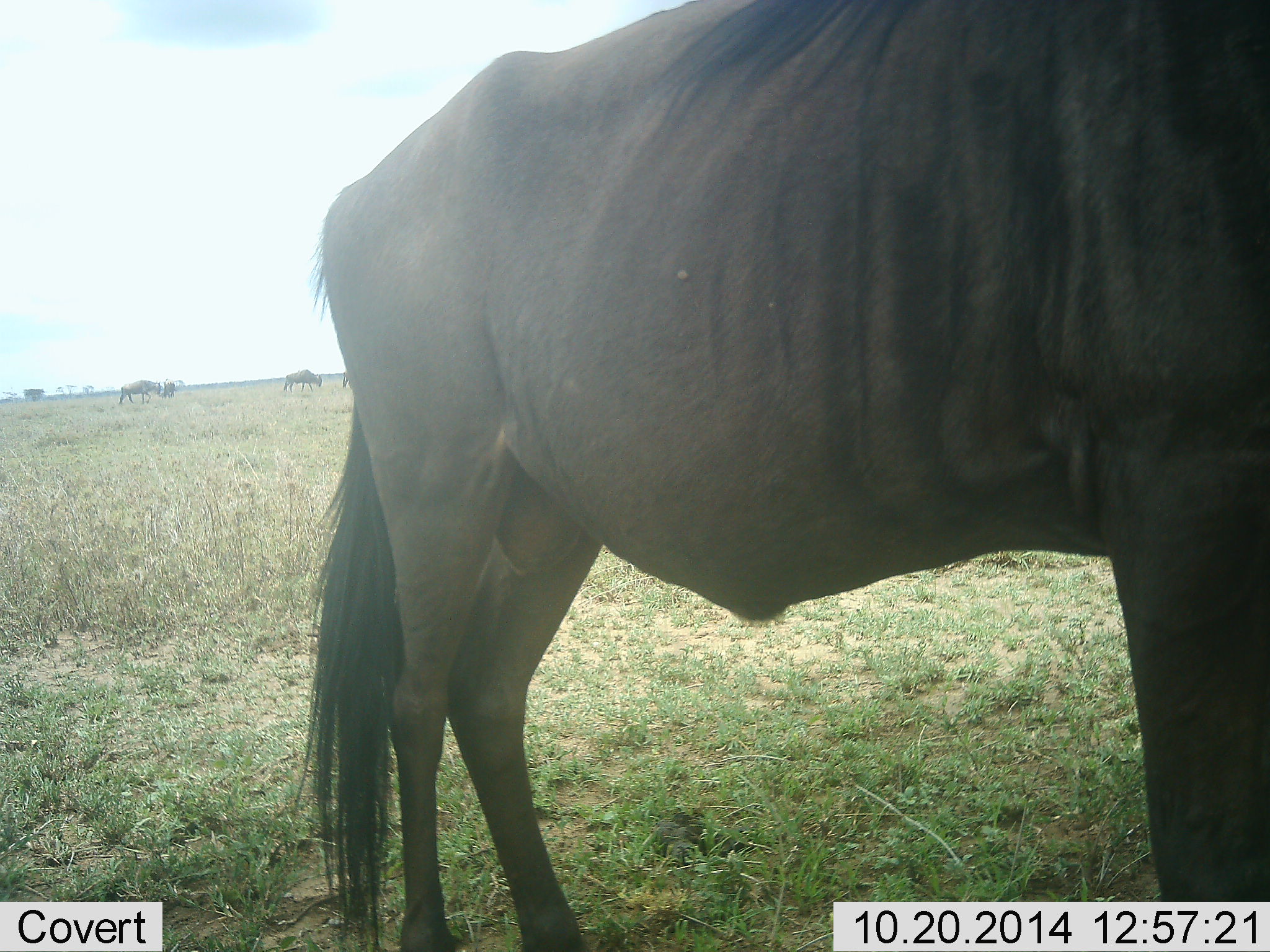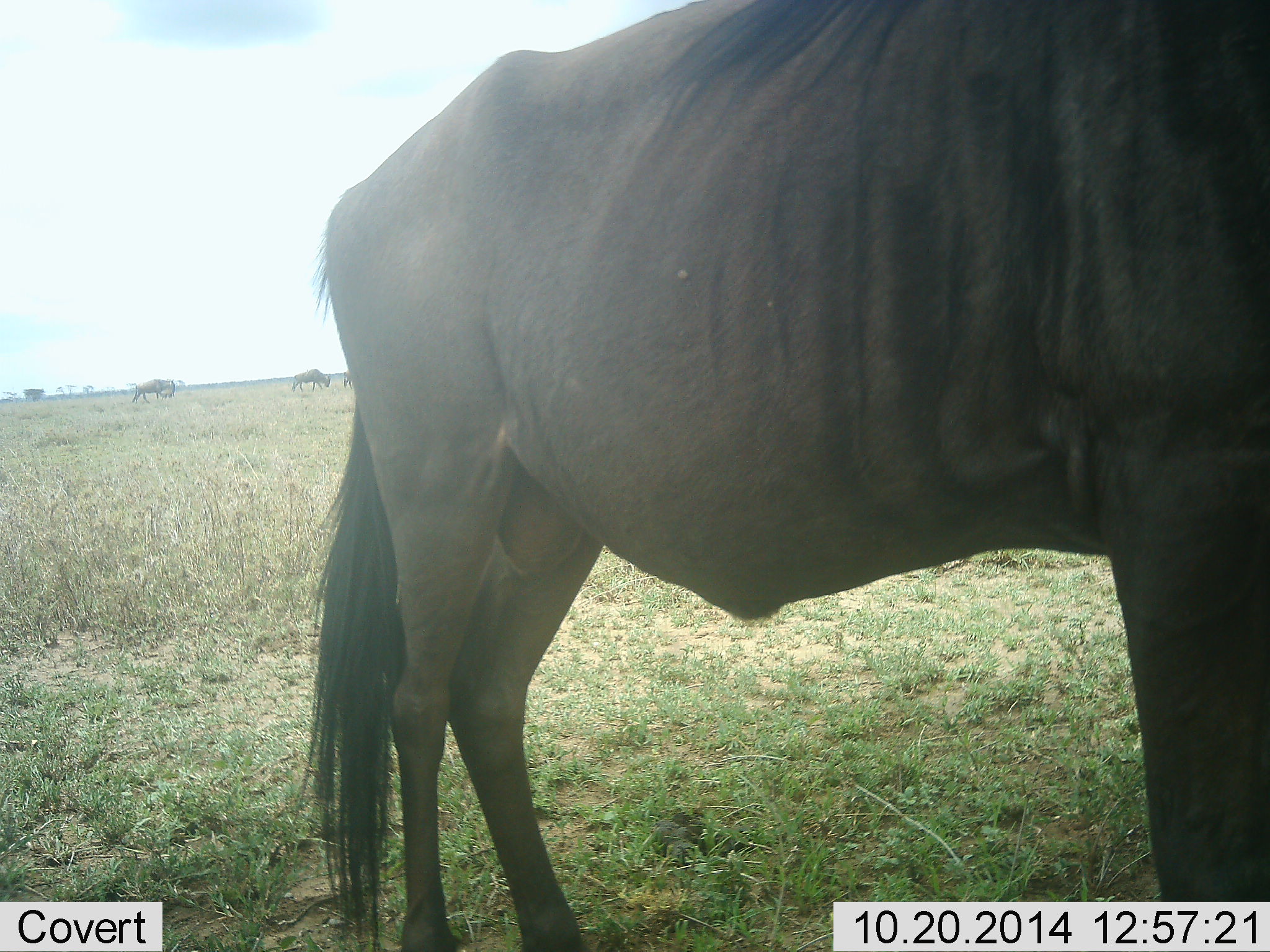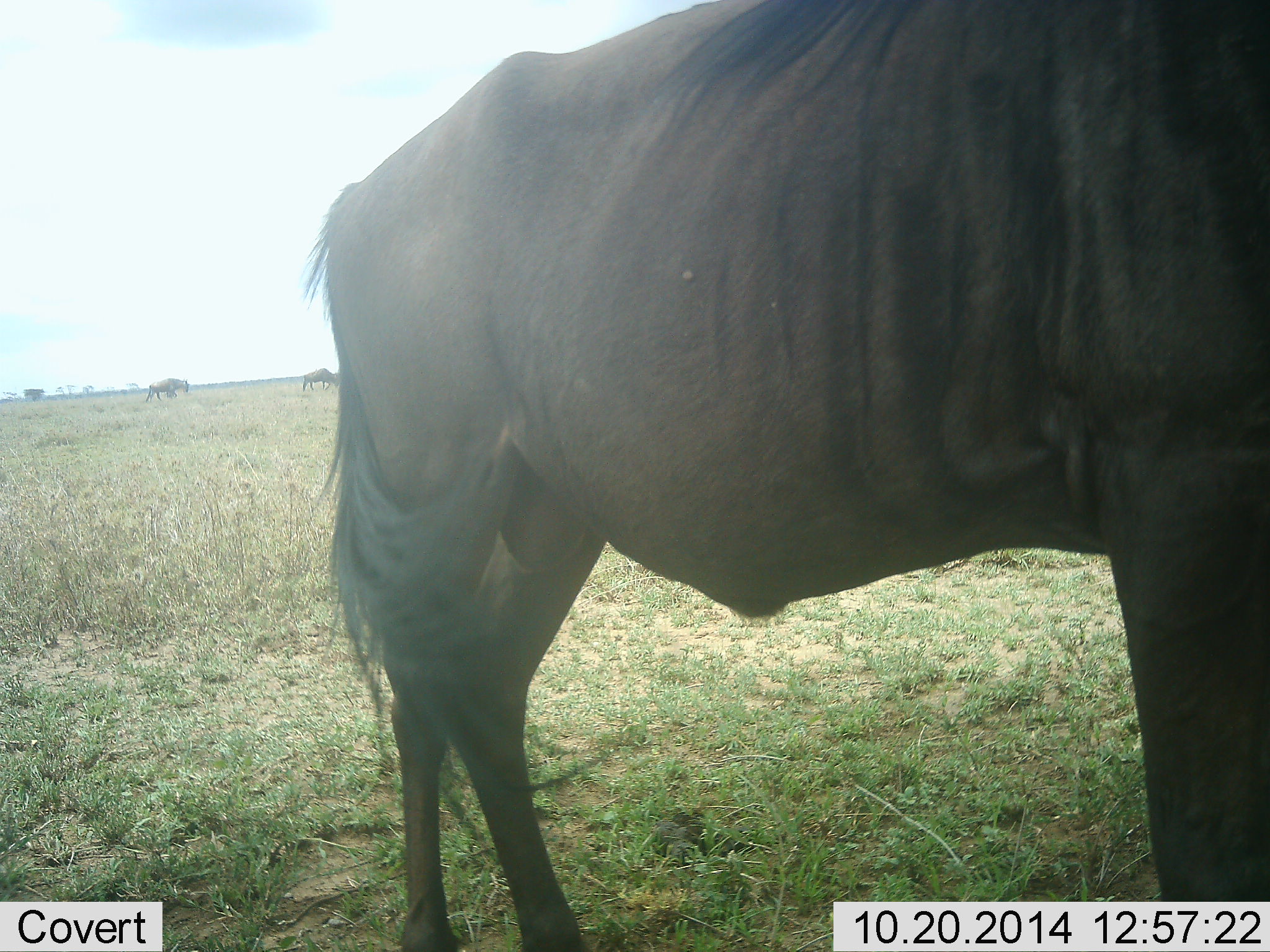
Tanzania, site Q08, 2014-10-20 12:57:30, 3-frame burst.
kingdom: Animalia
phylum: Chordata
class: Mammalia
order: Artiodactyla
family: Bovidae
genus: Connochaetes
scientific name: Connochaetes taurinus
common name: blue wildebeest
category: wildebeest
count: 4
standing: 70%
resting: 10%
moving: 90%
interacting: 0%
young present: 0%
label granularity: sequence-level